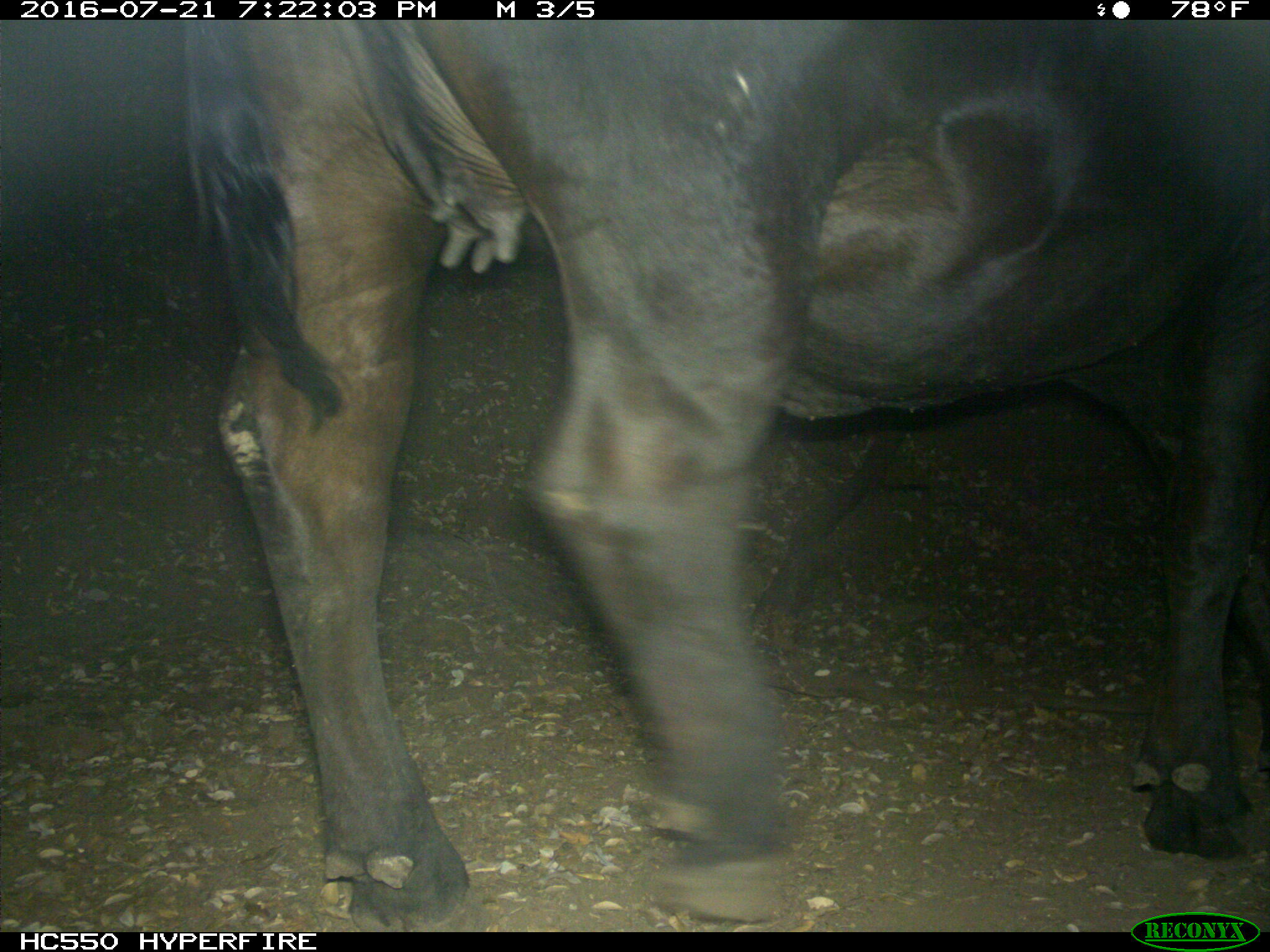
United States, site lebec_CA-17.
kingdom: Animalia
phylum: Chordata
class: Mammalia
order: Artiodactyla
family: Bovidae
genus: Bos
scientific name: Bos taurus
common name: domestic cow